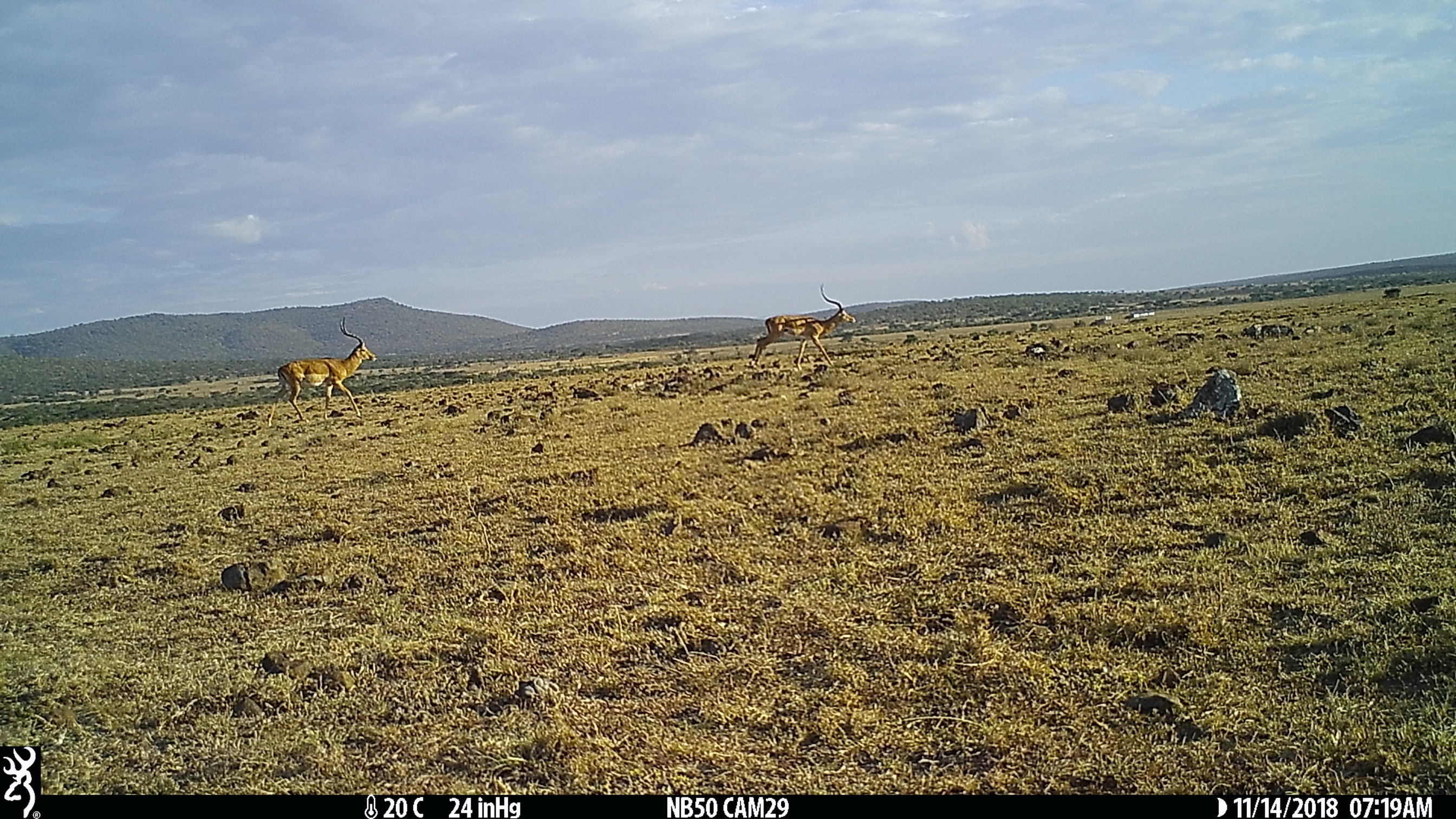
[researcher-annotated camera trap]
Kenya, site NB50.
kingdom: Animalia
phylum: Chordata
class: Mammalia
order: Artiodactyla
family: Bovidae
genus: Aepyceros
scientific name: Aepyceros melampus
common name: impala